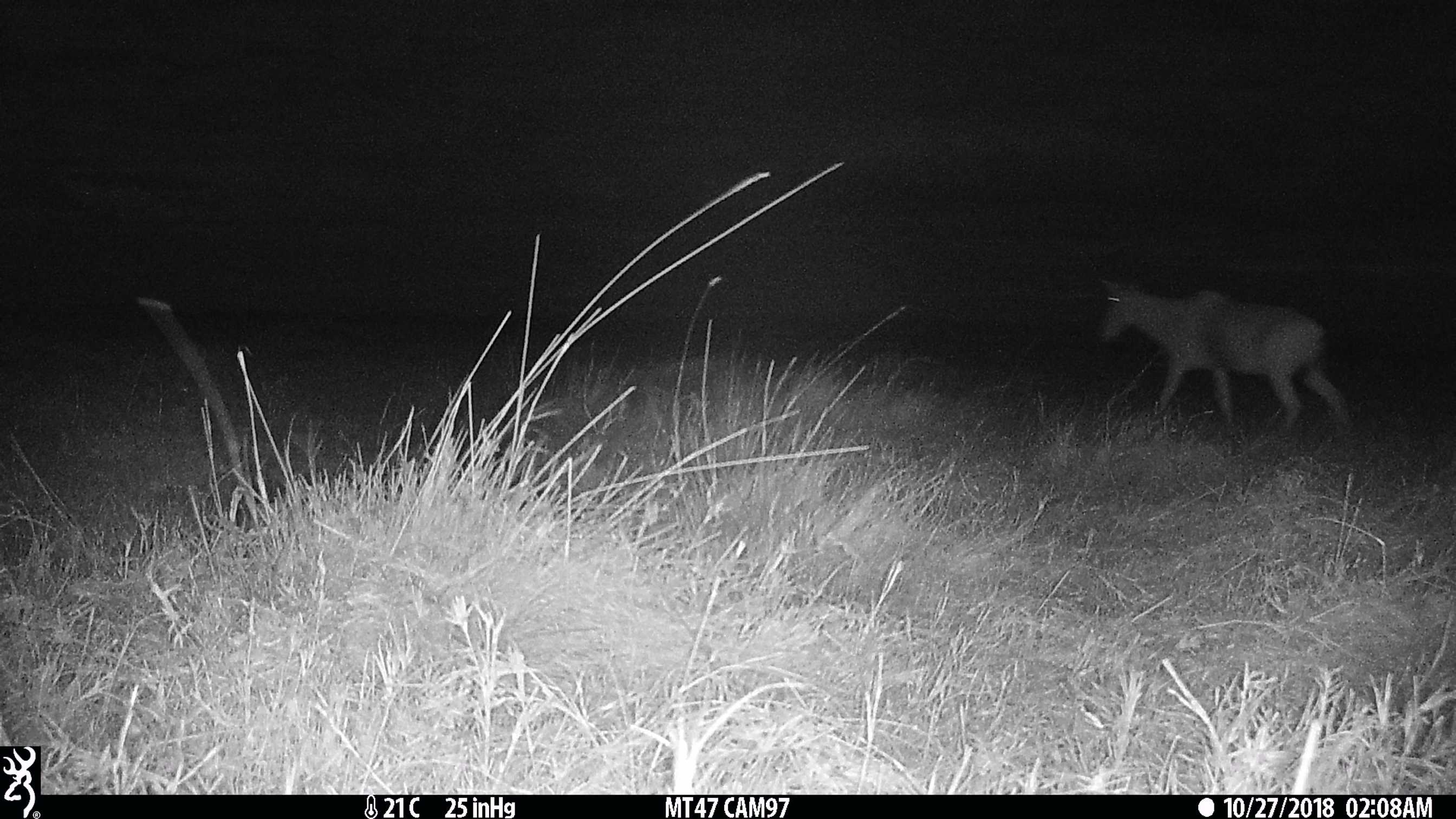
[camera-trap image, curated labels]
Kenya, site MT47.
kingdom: Animalia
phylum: Chordata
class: Mammalia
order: Artiodactyla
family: Bovidae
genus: Alcelaphus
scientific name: Alcelaphus buselaphus cokii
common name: coke's hartebeest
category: hartebeest cokes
Hartebeest cokes (coke's hartebeest) (Alcelaphus buselaphus cokii).